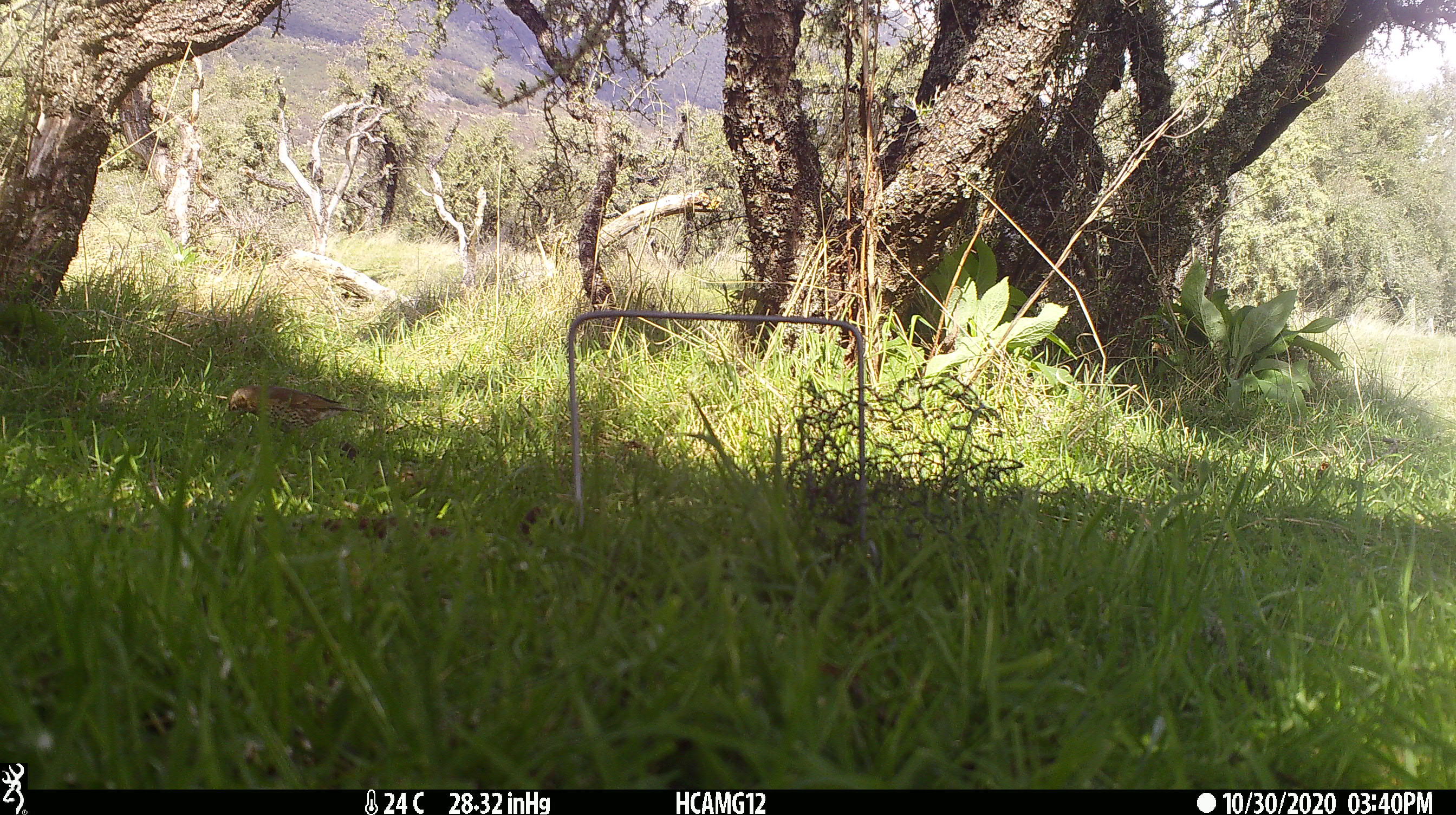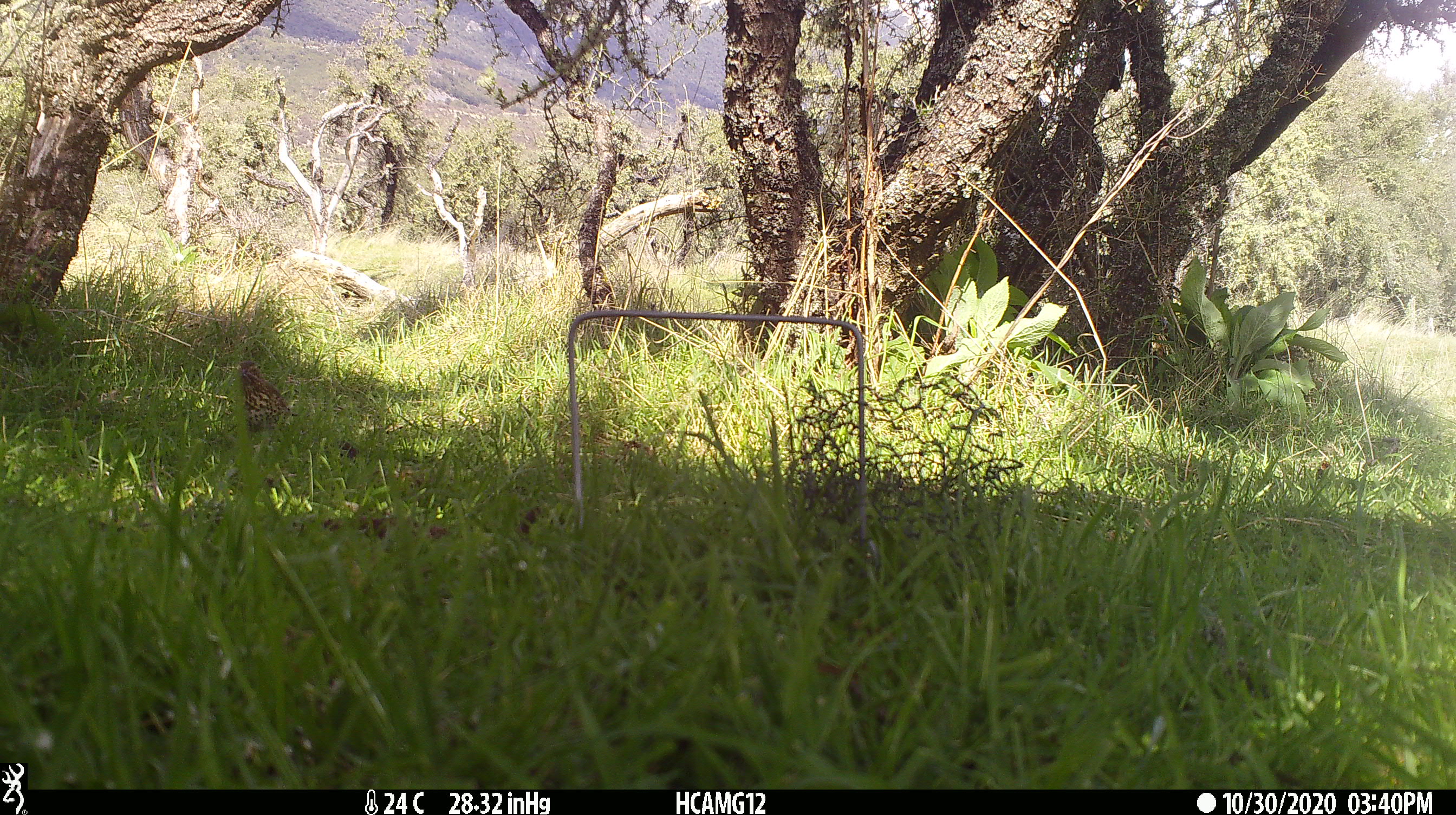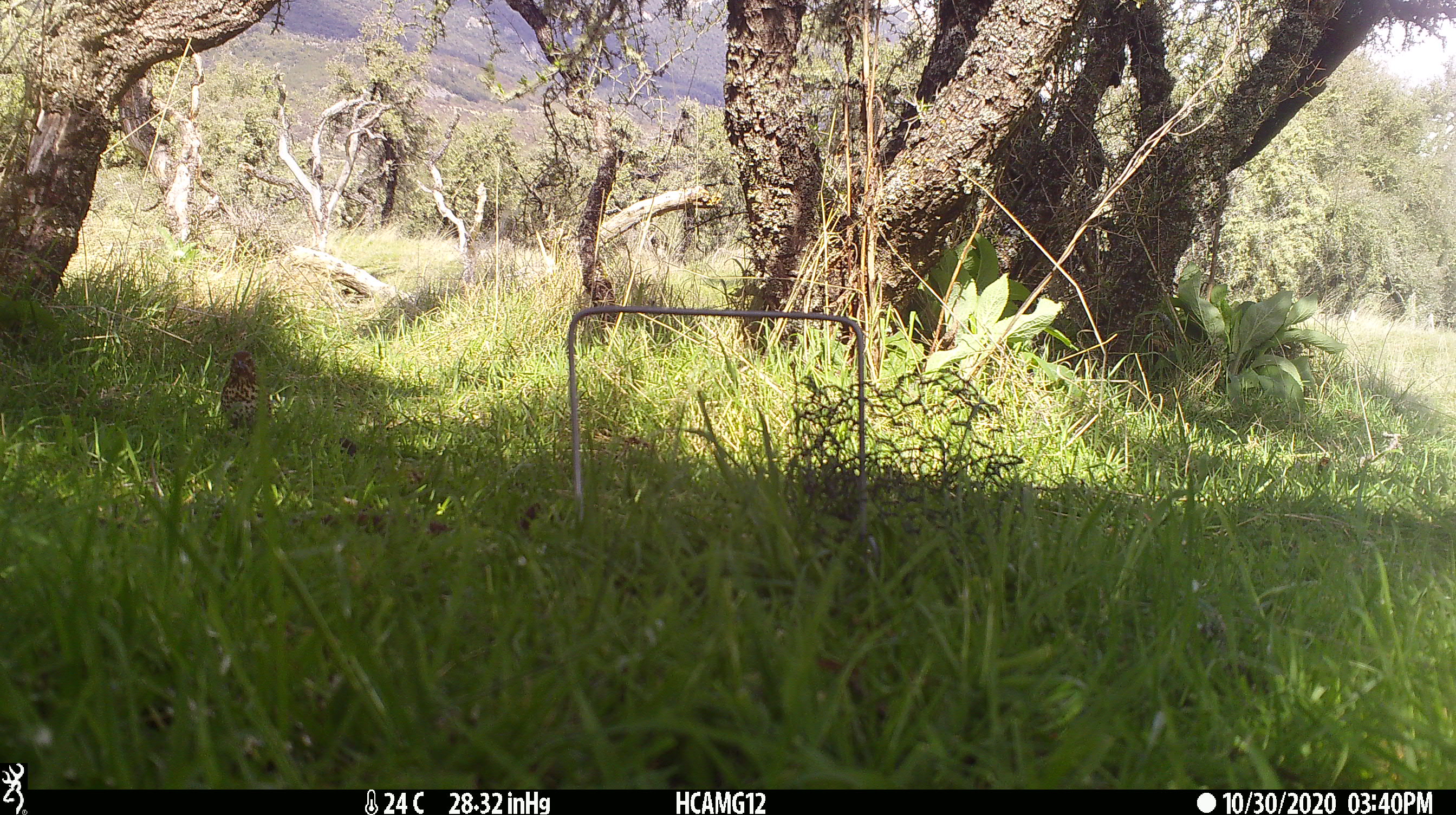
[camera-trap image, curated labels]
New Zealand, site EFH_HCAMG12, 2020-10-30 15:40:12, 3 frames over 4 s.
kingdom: Animalia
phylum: Chordata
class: Aves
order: Passeriformes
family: Turdidae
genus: Turdus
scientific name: Turdus philomelos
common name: song thrush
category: thrush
Thrush (song thrush) (Turdus philomelos).